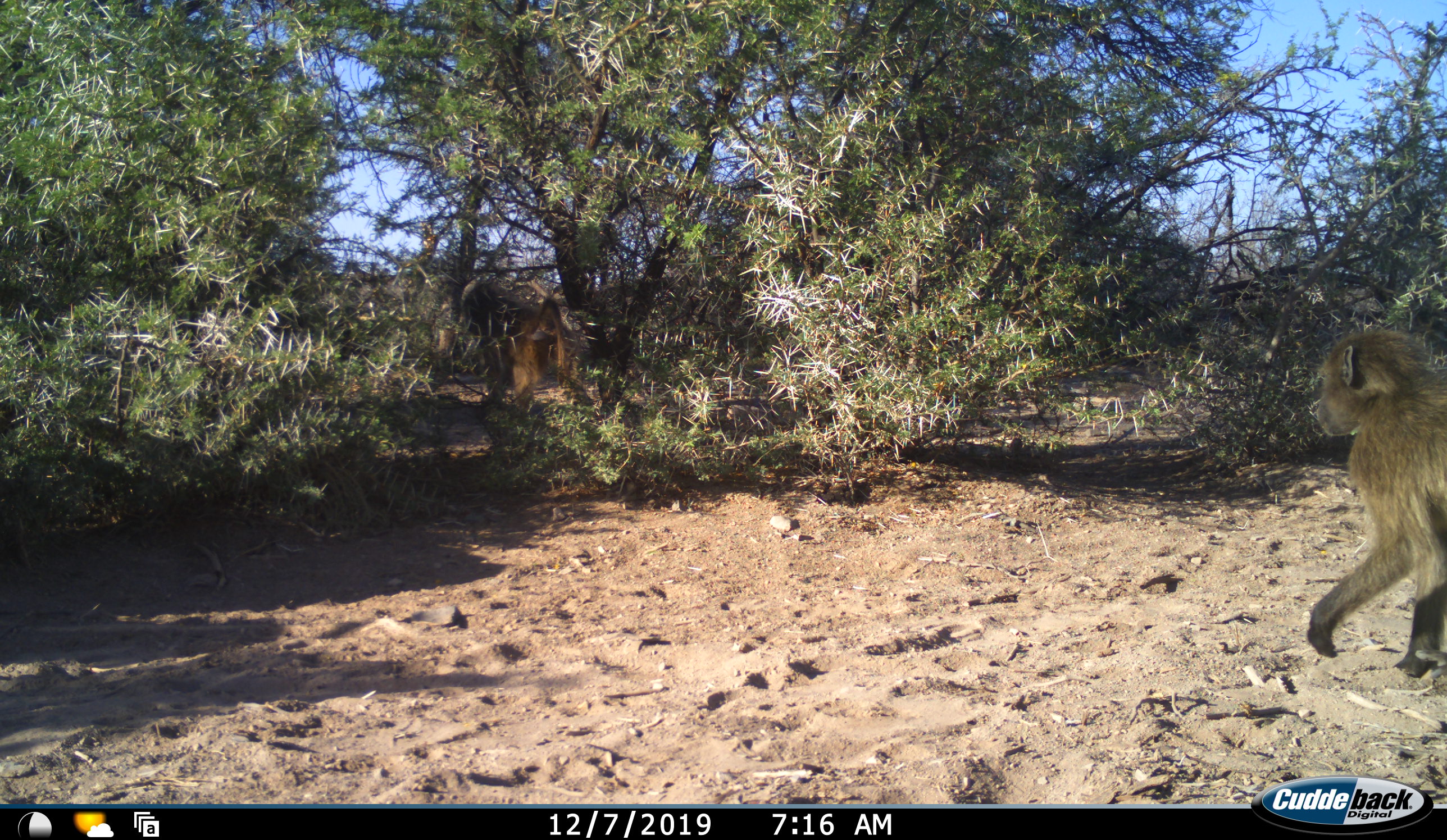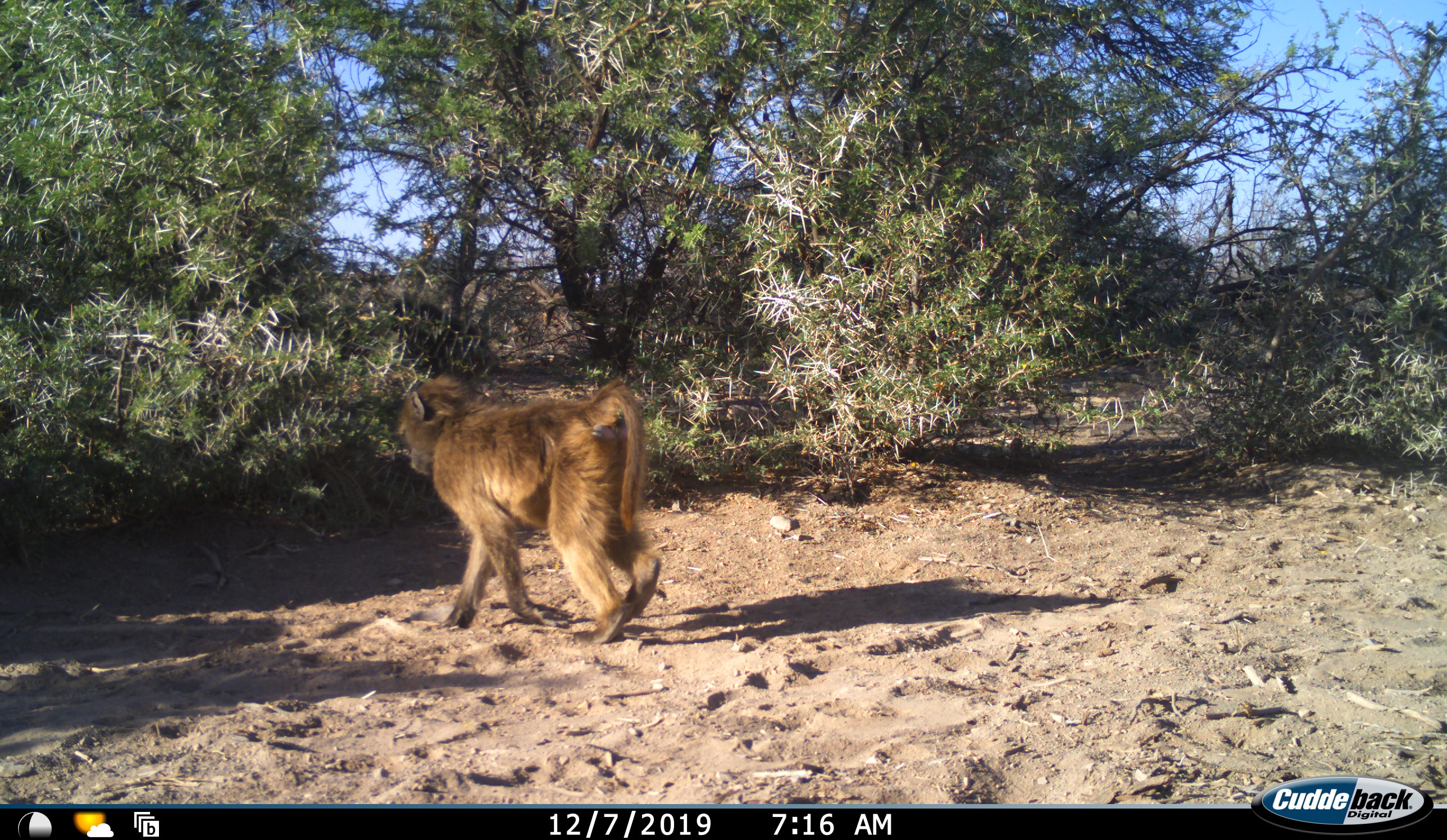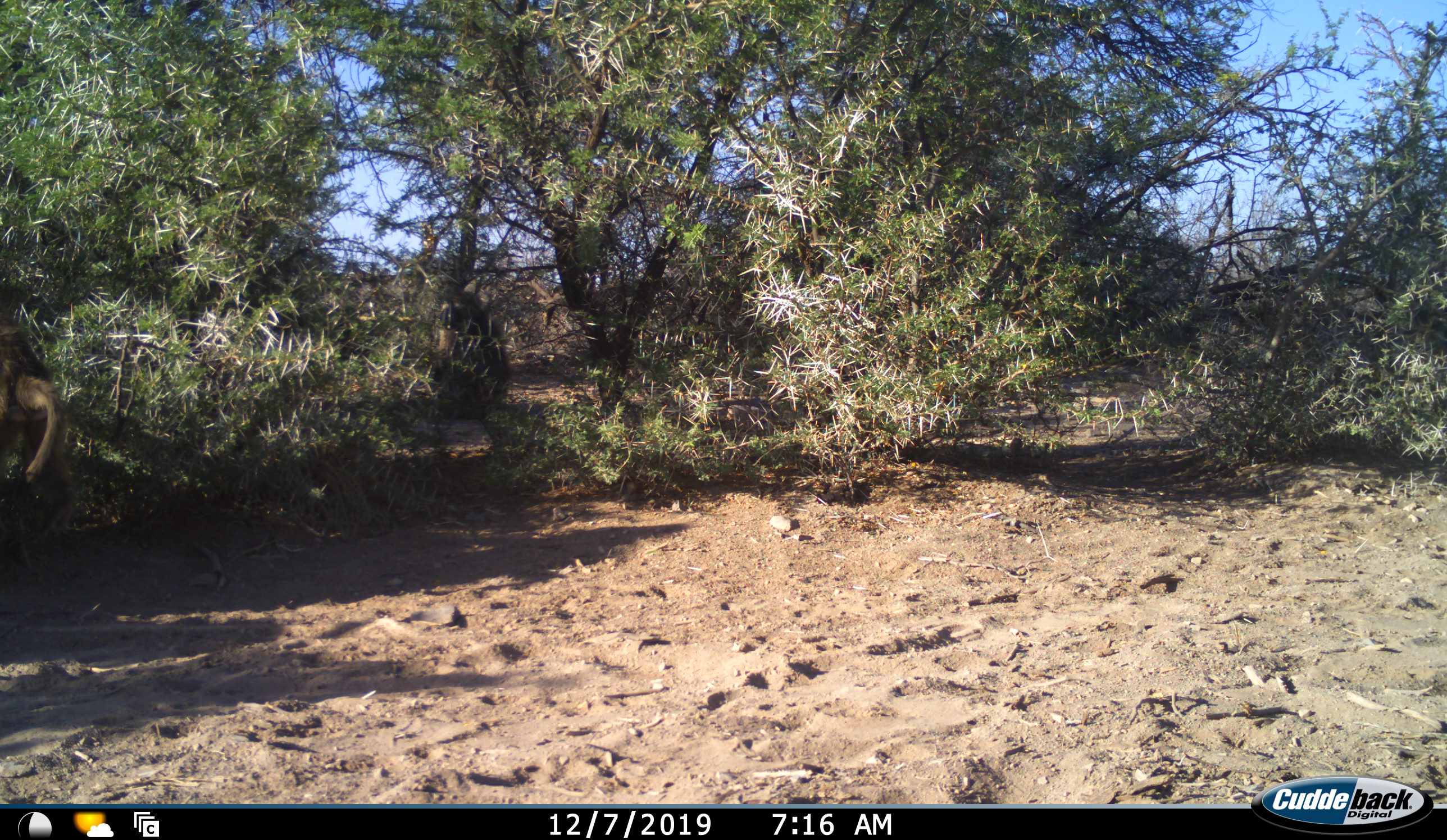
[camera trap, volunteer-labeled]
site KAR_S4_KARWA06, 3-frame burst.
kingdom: Animalia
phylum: Chordata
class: Mammalia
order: Primates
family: Cercopithecidae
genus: Papio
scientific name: Papio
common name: baboon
Baboon (Papio), count 2. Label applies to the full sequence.